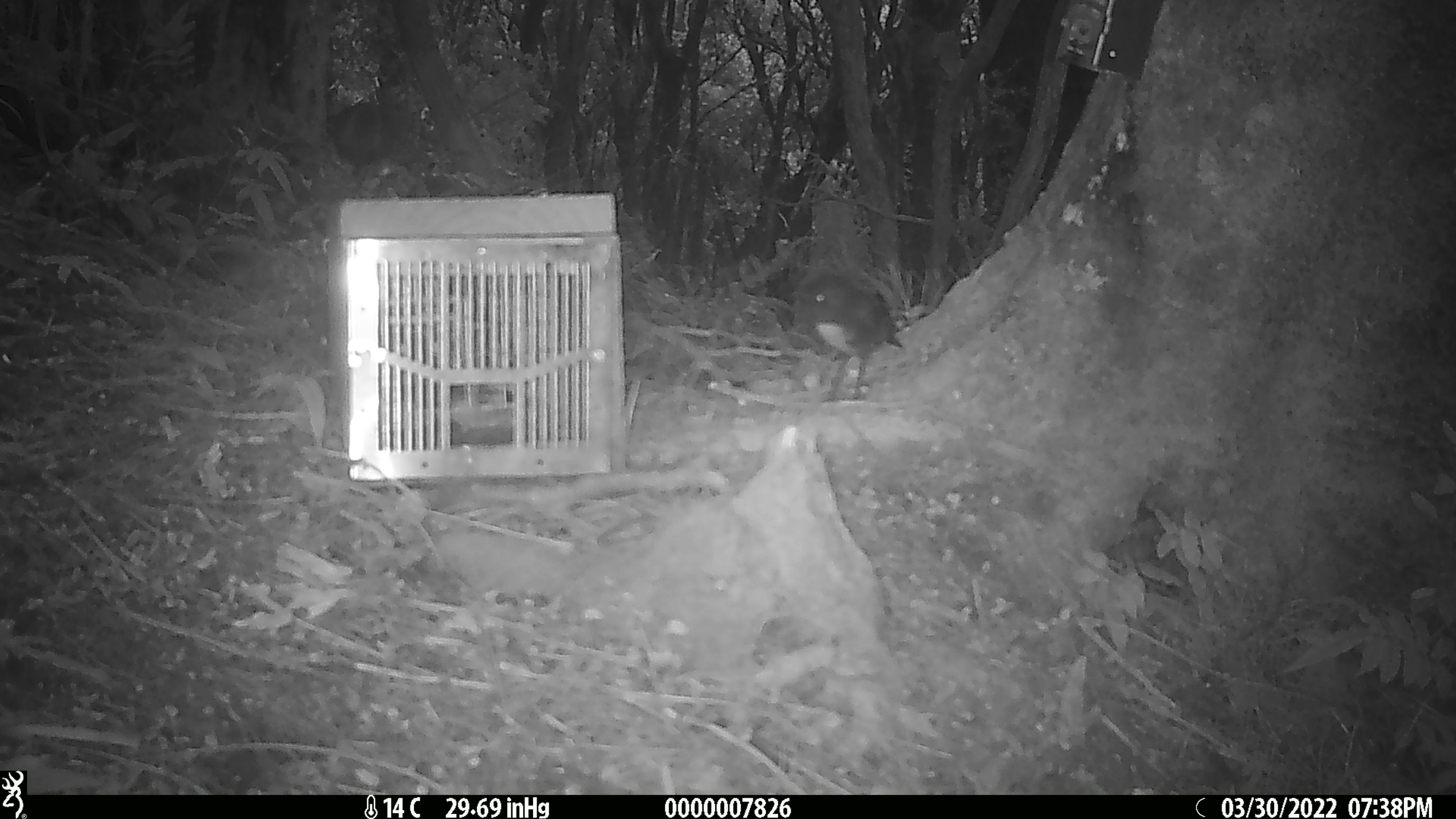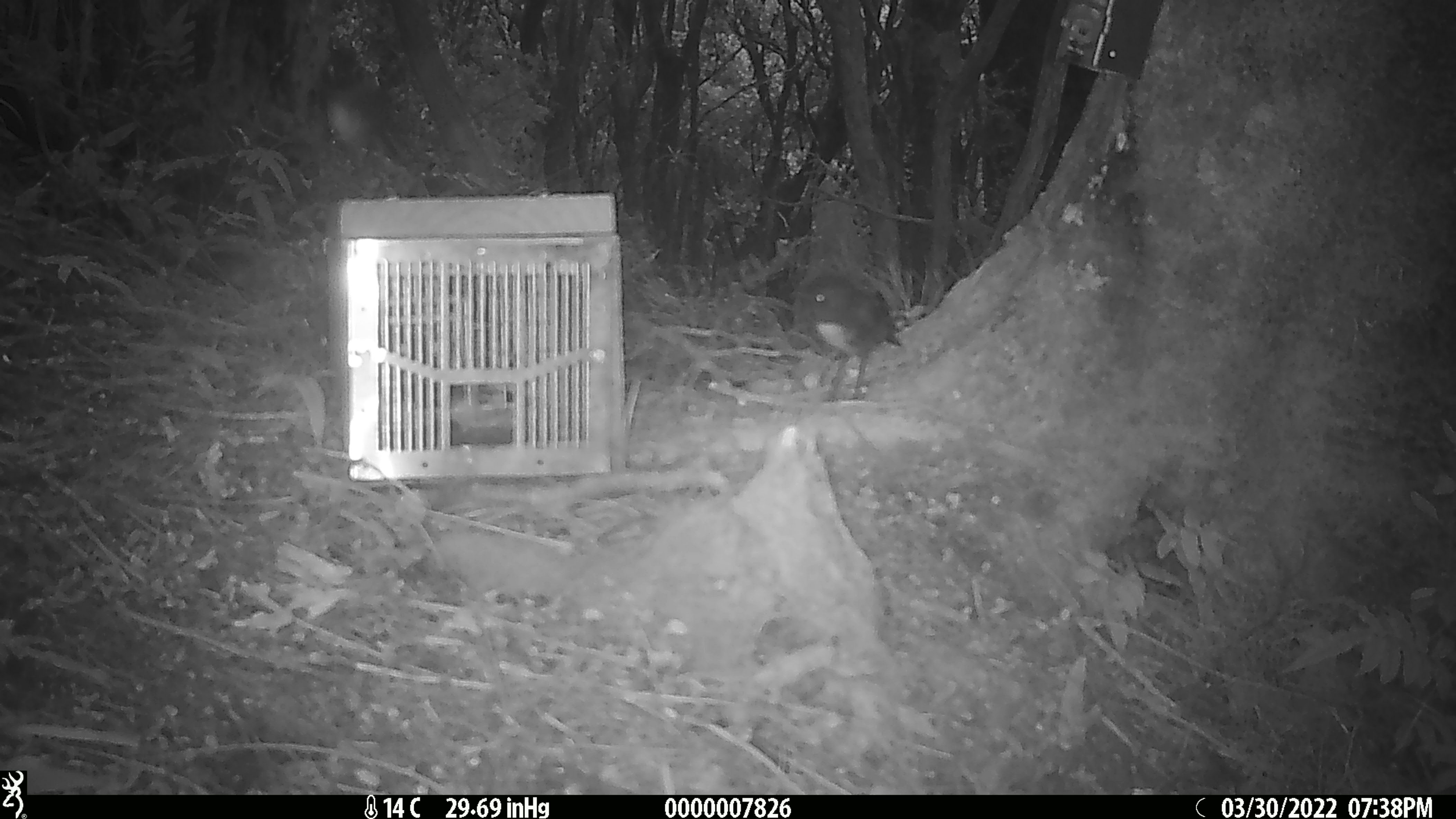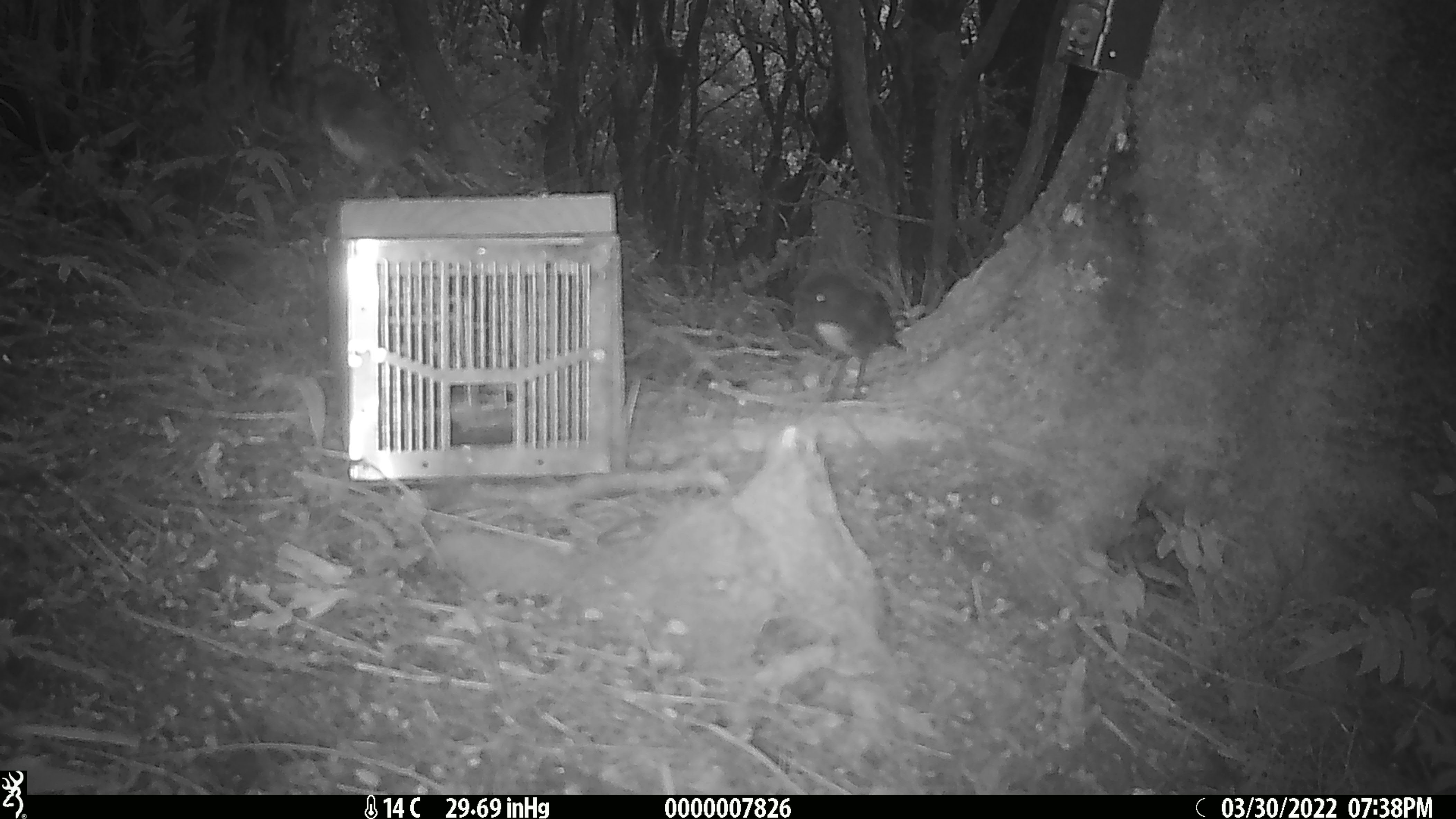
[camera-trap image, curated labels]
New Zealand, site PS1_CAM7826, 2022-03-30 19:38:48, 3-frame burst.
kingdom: Animalia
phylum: Chordata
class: Aves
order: Passeriformes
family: Petroicidae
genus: Petroica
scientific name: Petroica australis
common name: new zealand robin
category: robin